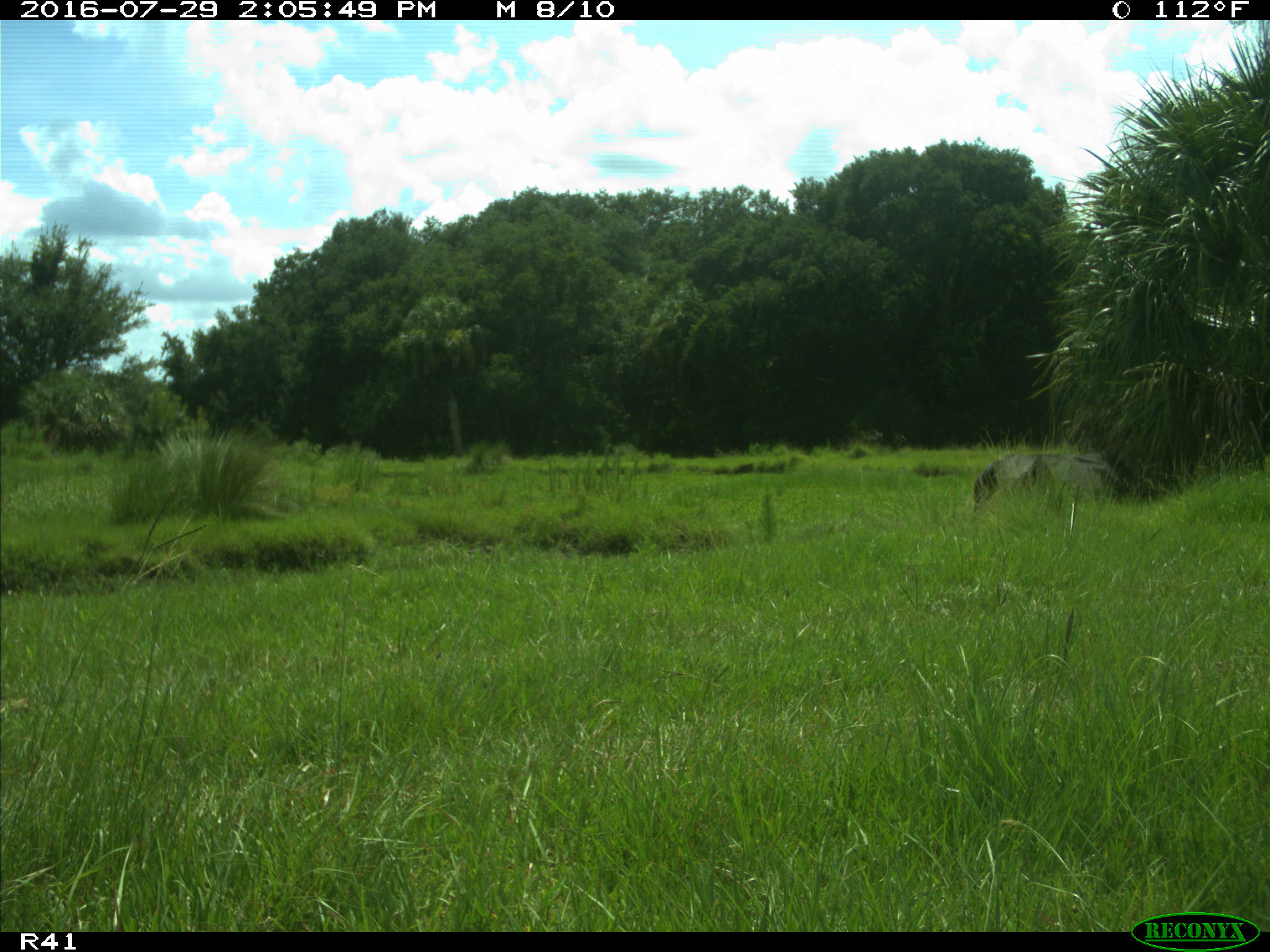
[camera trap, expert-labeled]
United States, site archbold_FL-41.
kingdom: Animalia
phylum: Chordata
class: Mammalia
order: Artiodactyla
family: Bovidae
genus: Bos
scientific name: Bos taurus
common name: domestic cow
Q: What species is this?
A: Bos taurus (domestic cow).